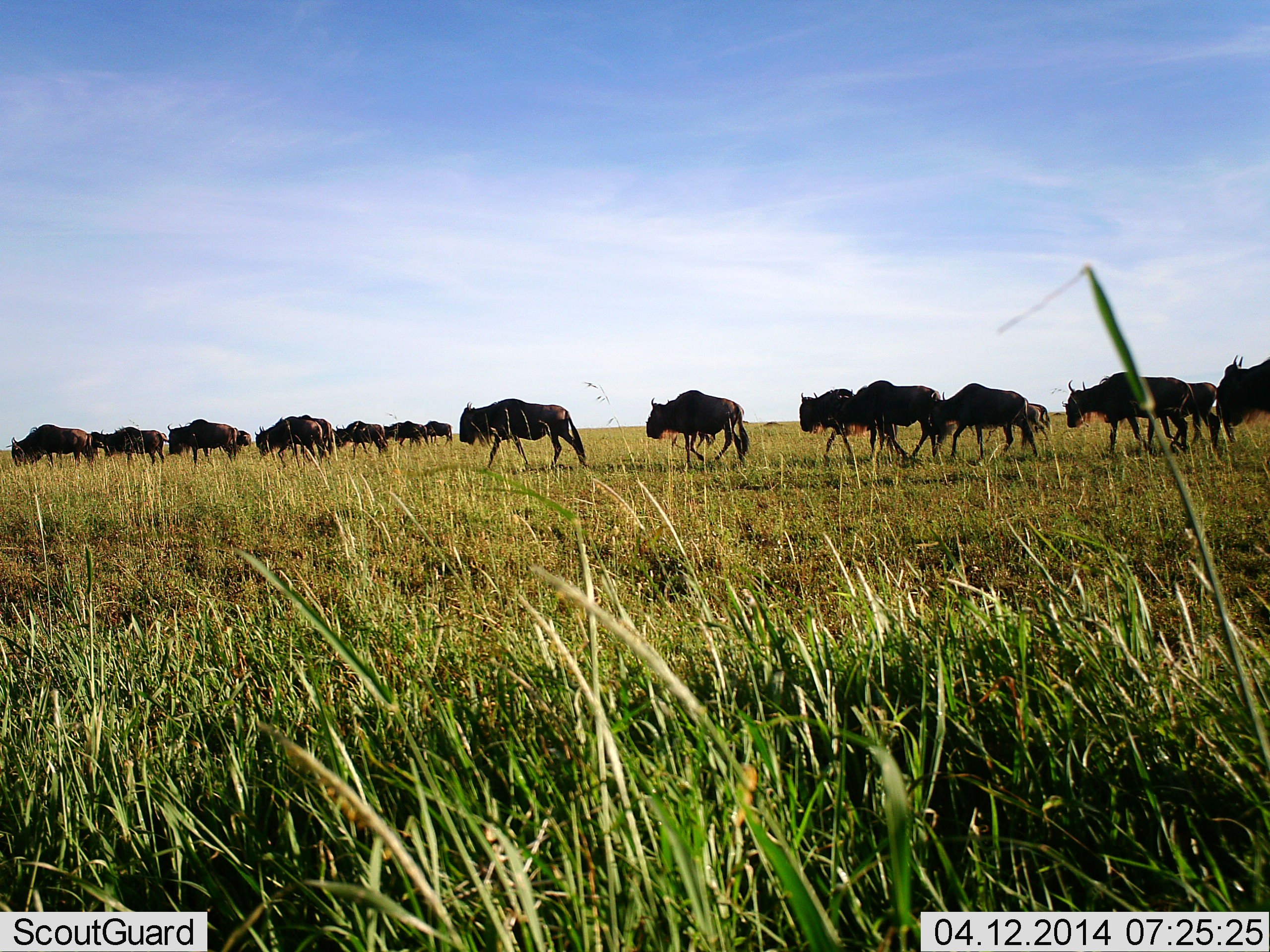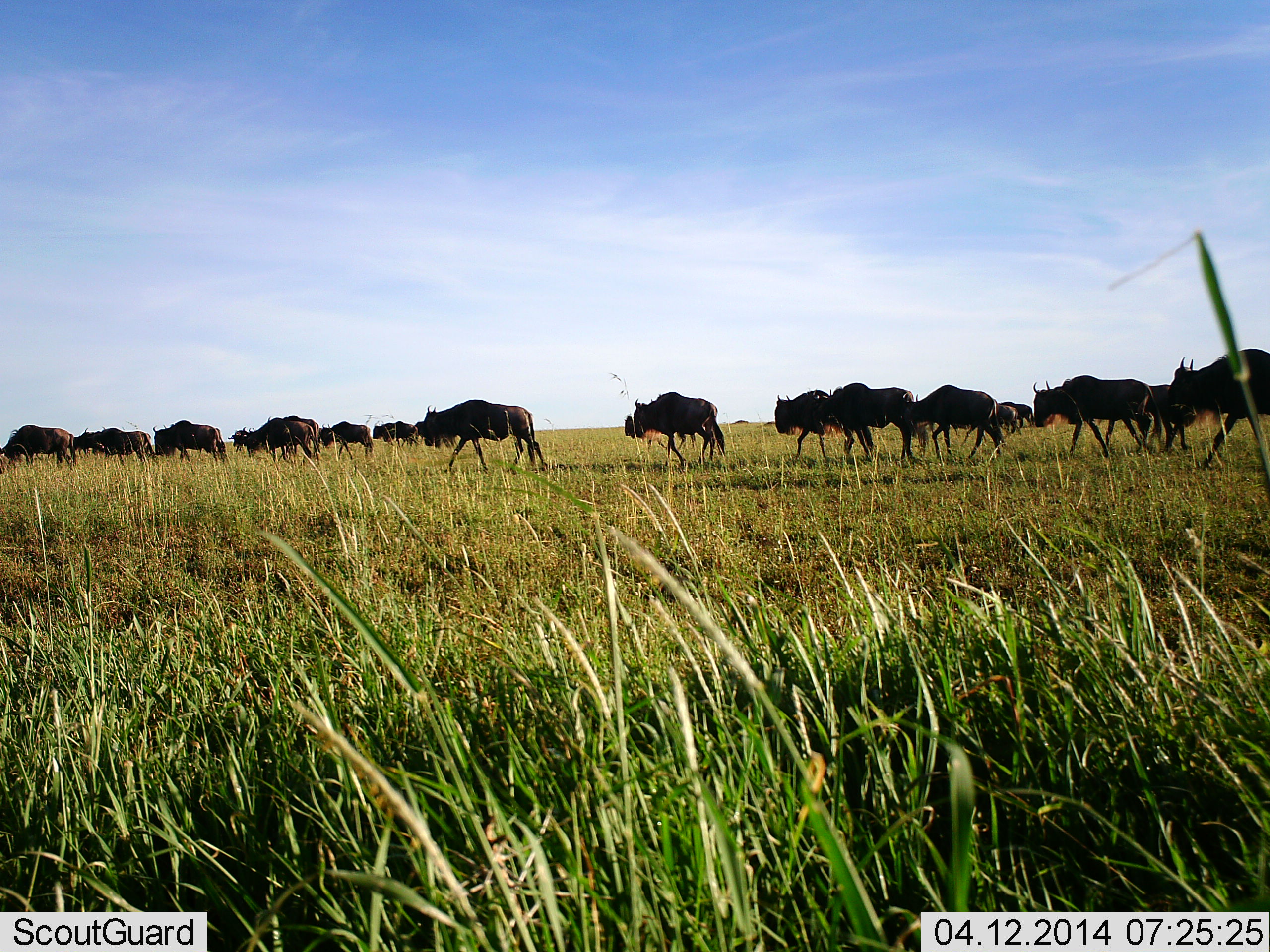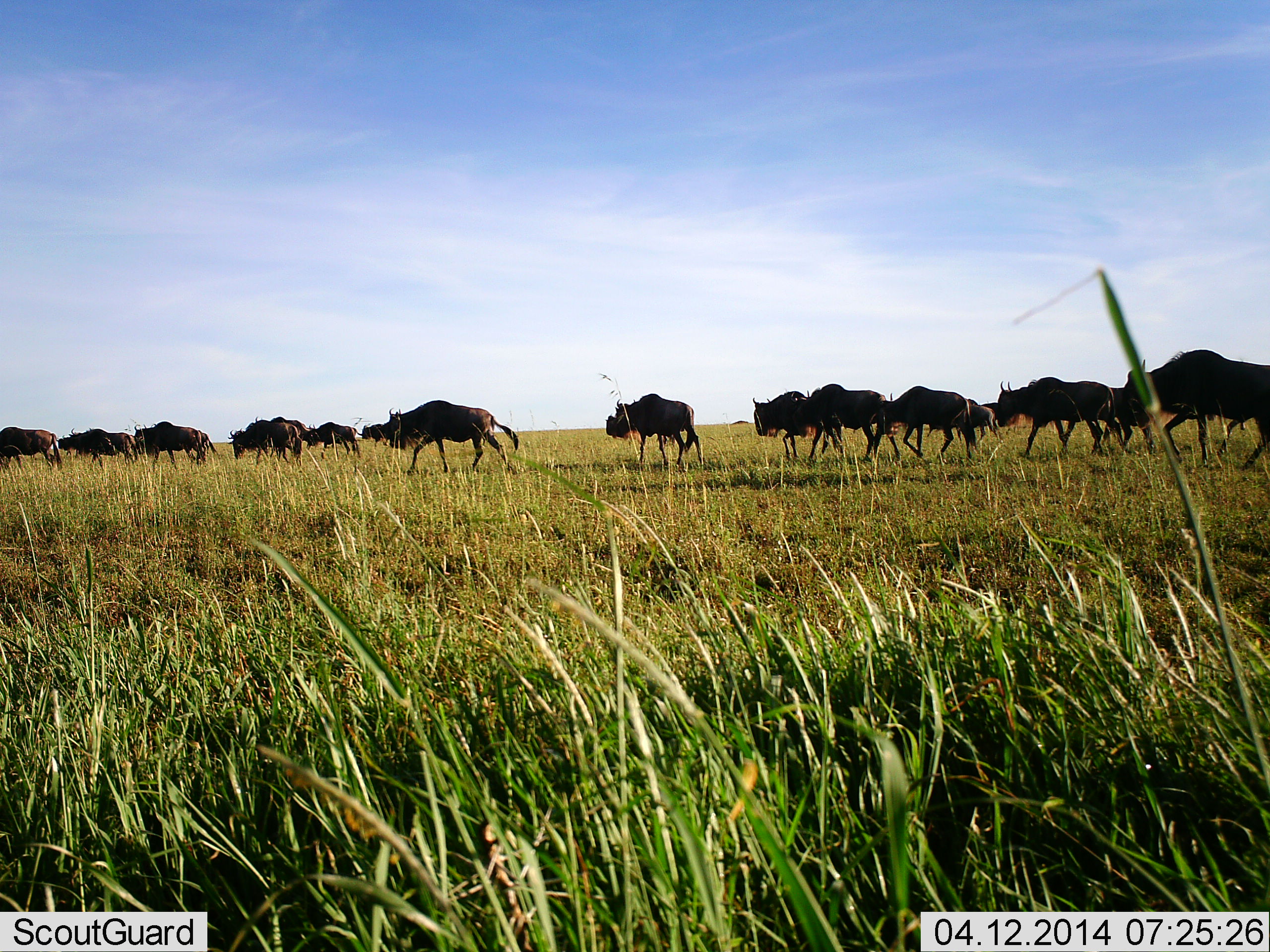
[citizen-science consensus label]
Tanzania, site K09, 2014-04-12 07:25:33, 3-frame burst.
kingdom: Animalia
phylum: Chordata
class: Mammalia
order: Artiodactyla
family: Bovidae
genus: Connochaetes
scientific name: Connochaetes taurinus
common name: blue wildebeest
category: wildebeest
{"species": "wildebeest (blue wildebeest) (Connochaetes taurinus)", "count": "11-50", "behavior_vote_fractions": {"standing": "0%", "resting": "0%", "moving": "100%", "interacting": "0%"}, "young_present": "0%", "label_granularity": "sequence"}